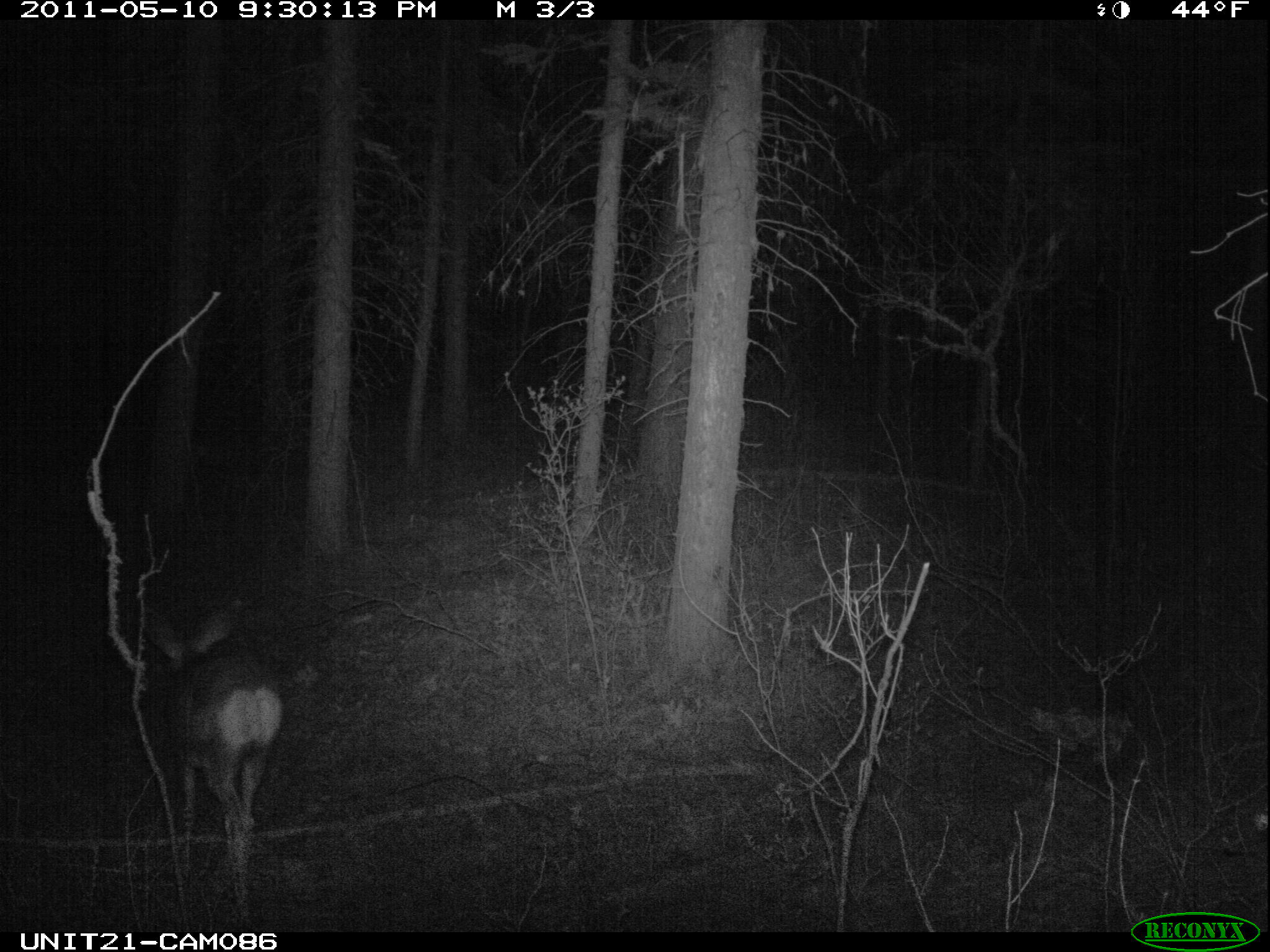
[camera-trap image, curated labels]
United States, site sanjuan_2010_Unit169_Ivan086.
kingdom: Animalia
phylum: Chordata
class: Mammalia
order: Artiodactyla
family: Cervidae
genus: Odocoileus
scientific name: Odocoileus hemionus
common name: mule deer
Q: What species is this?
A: Odocoileus hemionus (mule deer).